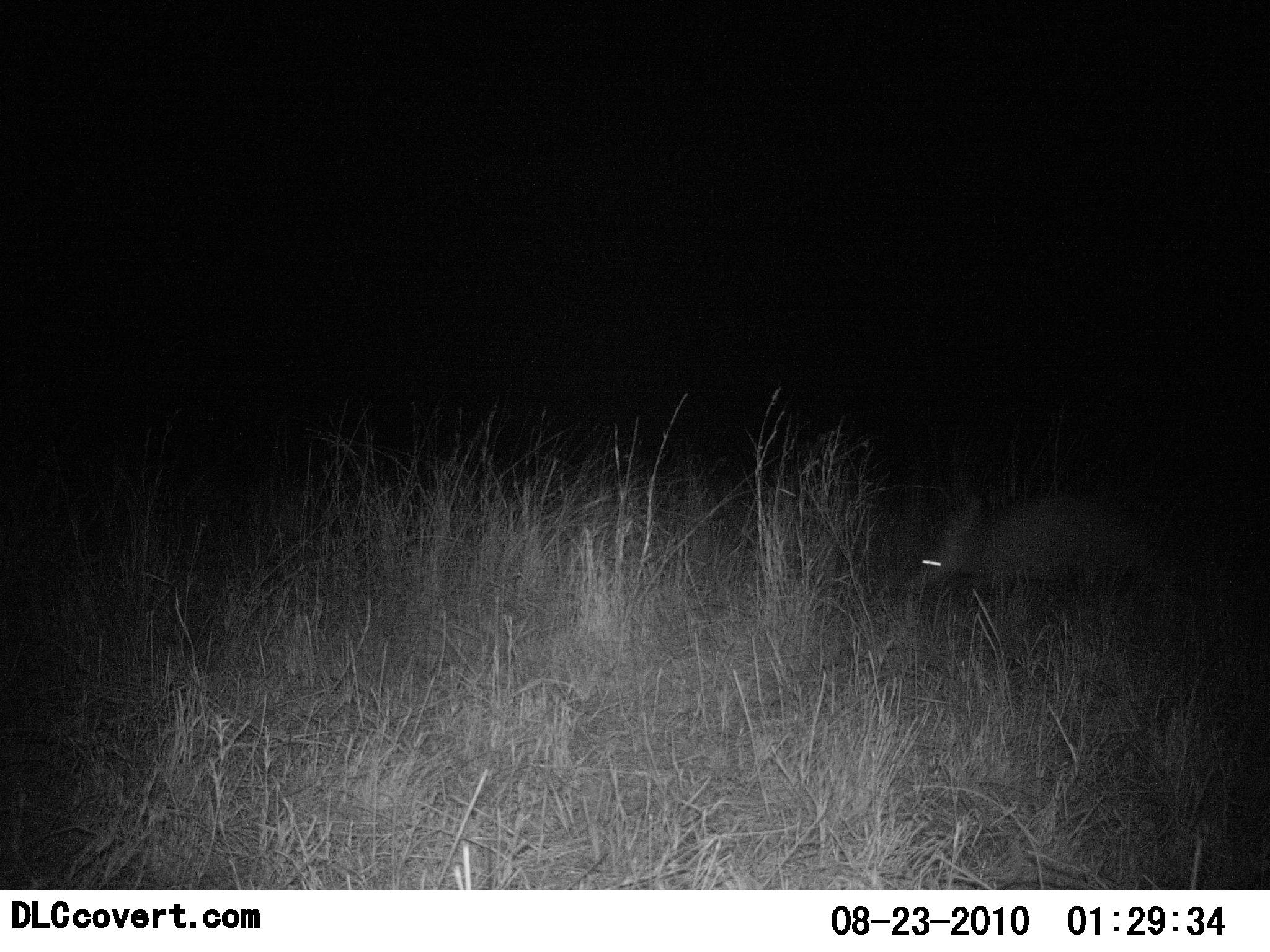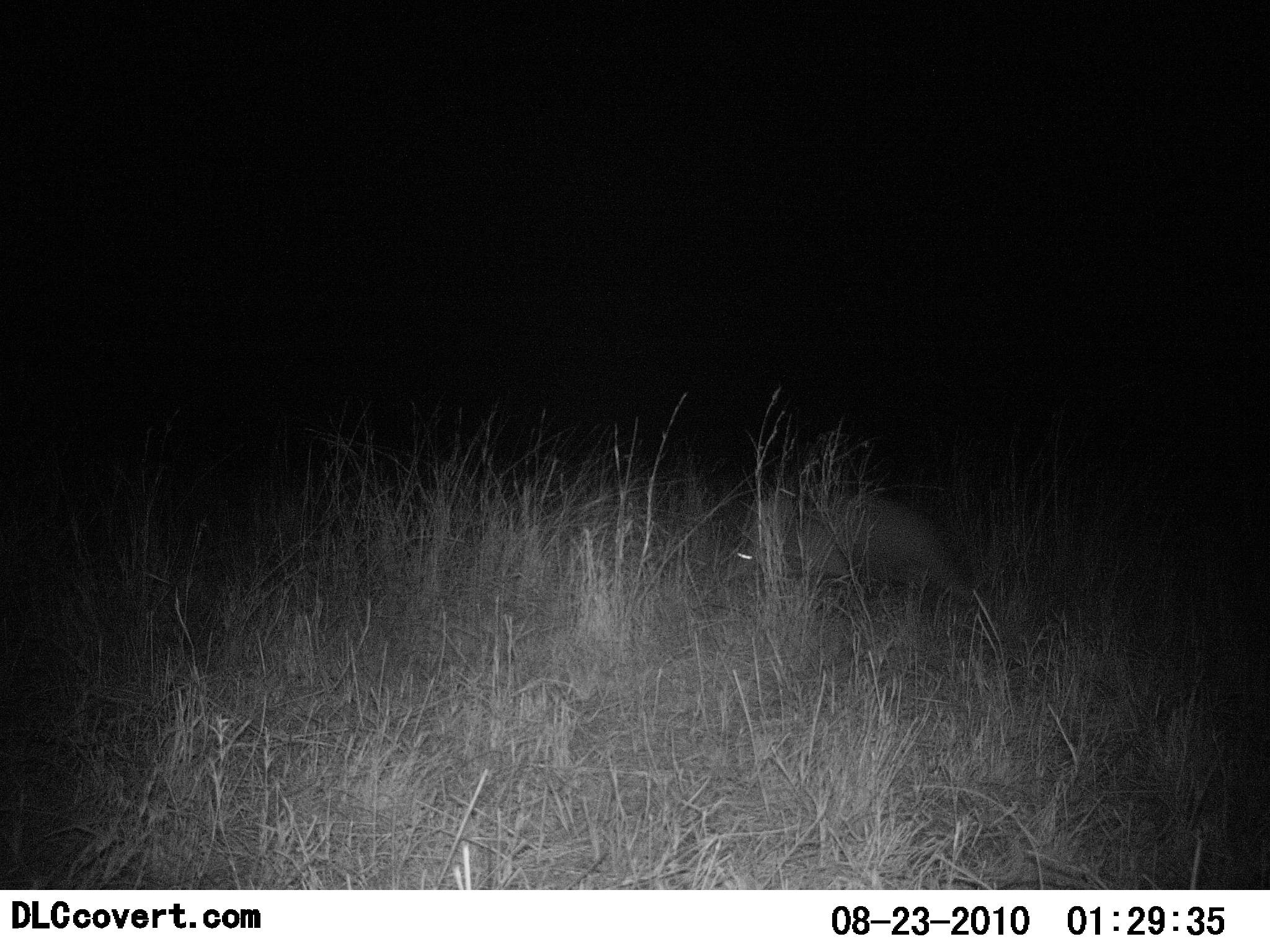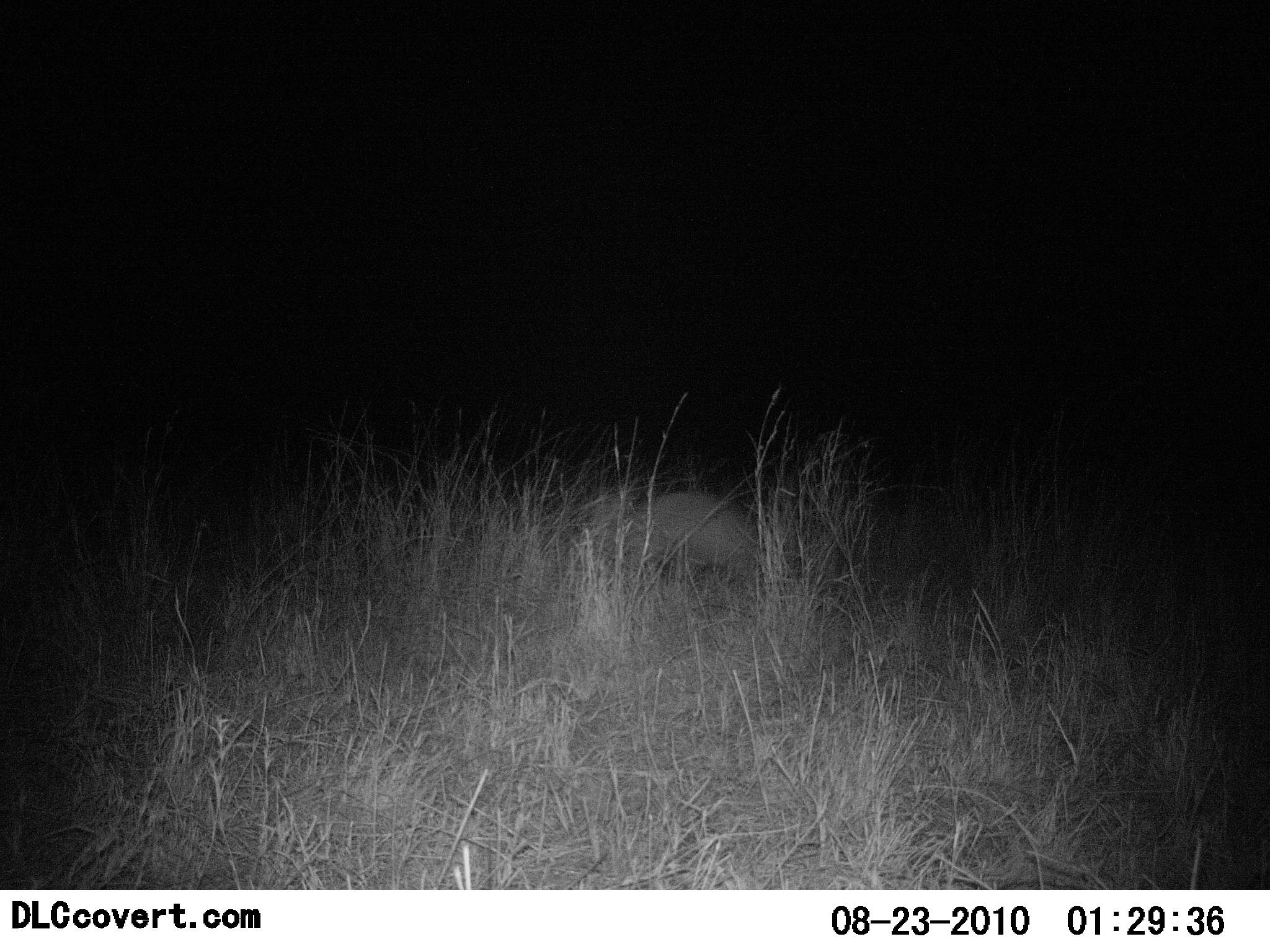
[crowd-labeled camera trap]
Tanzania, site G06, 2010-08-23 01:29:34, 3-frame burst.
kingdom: Animalia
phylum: Chordata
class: Mammalia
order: Tubulidentata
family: Orycteropodidae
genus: Orycteropus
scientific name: Orycteropus afer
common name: aardvark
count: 1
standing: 6%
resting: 0%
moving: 94%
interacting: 0%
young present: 0%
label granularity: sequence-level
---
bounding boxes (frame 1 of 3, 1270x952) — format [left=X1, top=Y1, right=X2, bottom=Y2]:
animal: [left=904, top=497, right=1171, bottom=633]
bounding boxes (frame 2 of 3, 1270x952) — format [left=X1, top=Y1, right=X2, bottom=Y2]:
animal: [left=734, top=485, right=979, bottom=624]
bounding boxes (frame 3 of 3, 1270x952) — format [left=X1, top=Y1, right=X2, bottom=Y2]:
animal: [left=611, top=491, right=770, bottom=596]